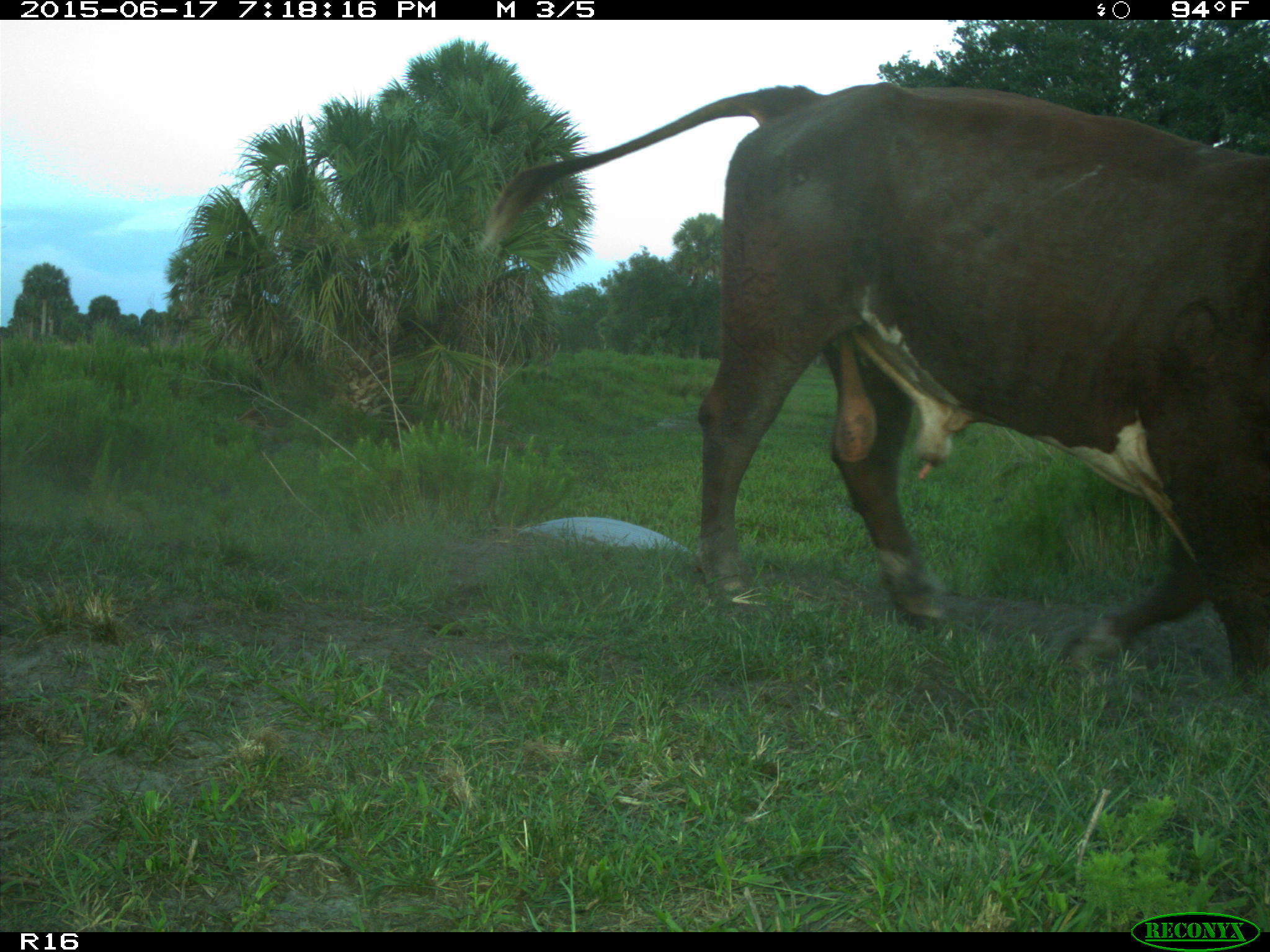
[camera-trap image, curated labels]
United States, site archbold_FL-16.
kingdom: Animalia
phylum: Chordata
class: Mammalia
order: Artiodactyla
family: Bovidae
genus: Bos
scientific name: Bos taurus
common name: domestic cow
Bos taurus (domestic cow).